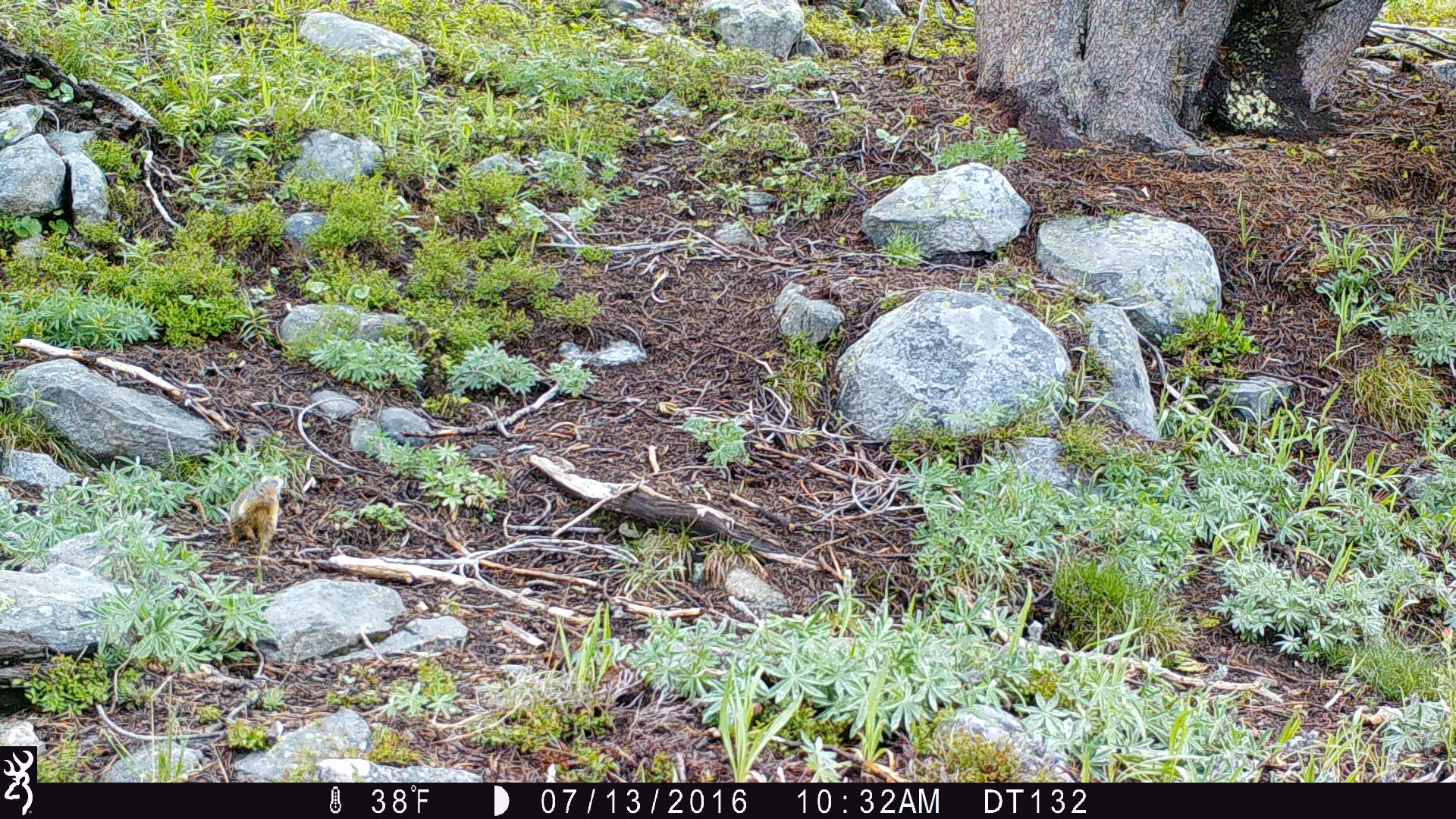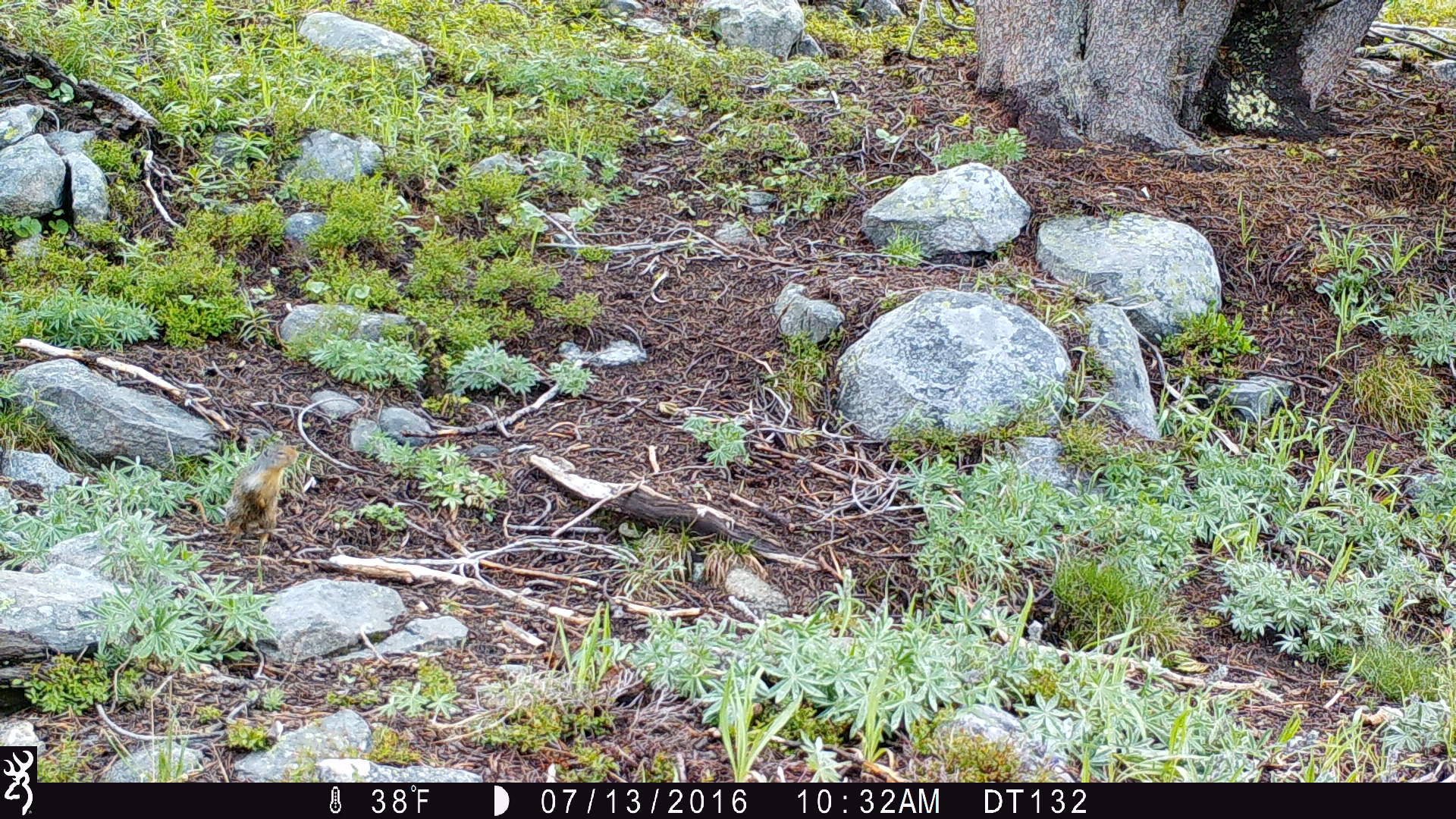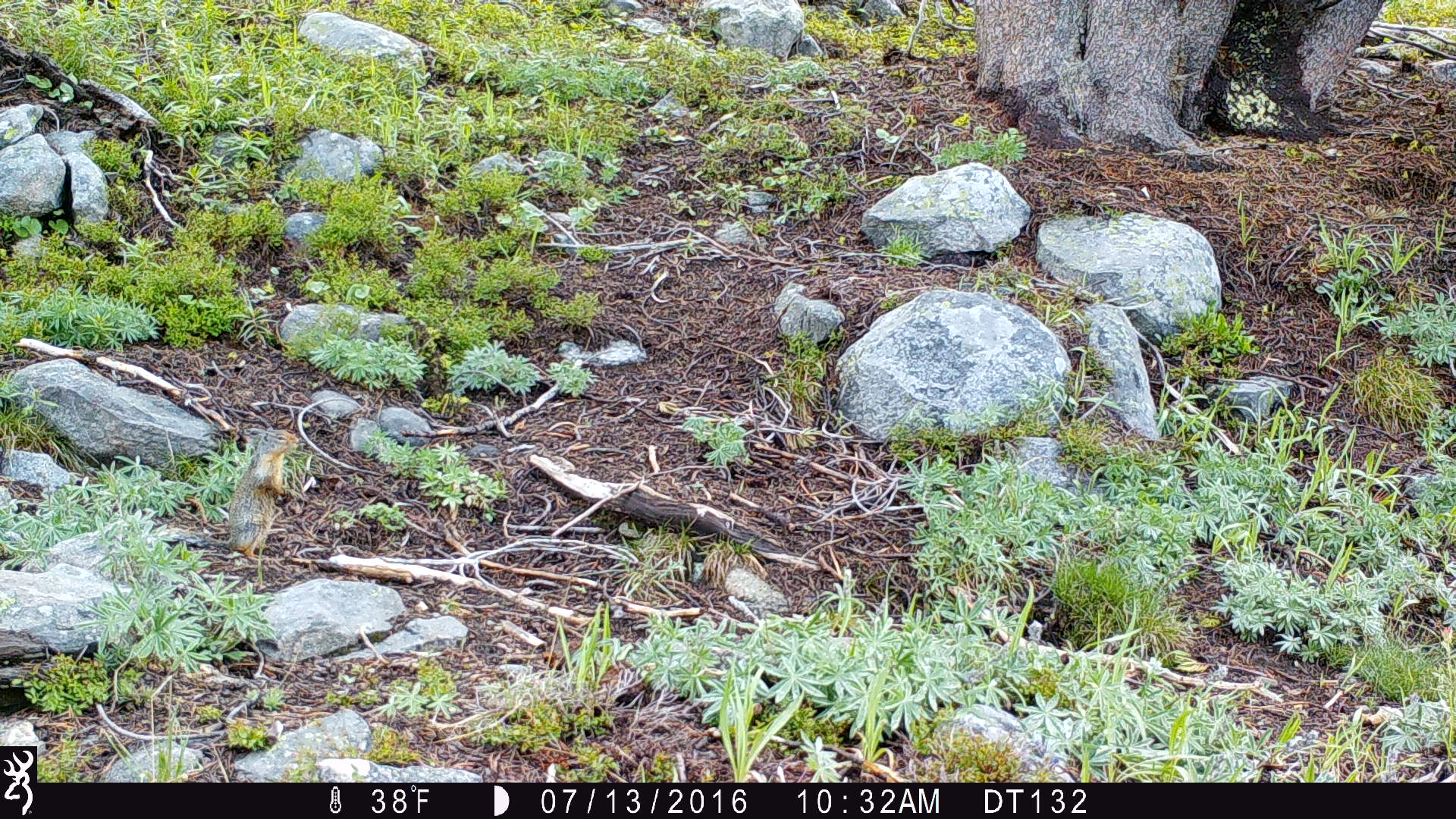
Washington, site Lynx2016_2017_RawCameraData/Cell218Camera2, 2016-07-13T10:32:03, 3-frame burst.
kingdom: Animalia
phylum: Chordata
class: Mammalia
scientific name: Mammalia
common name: small mammal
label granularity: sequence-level